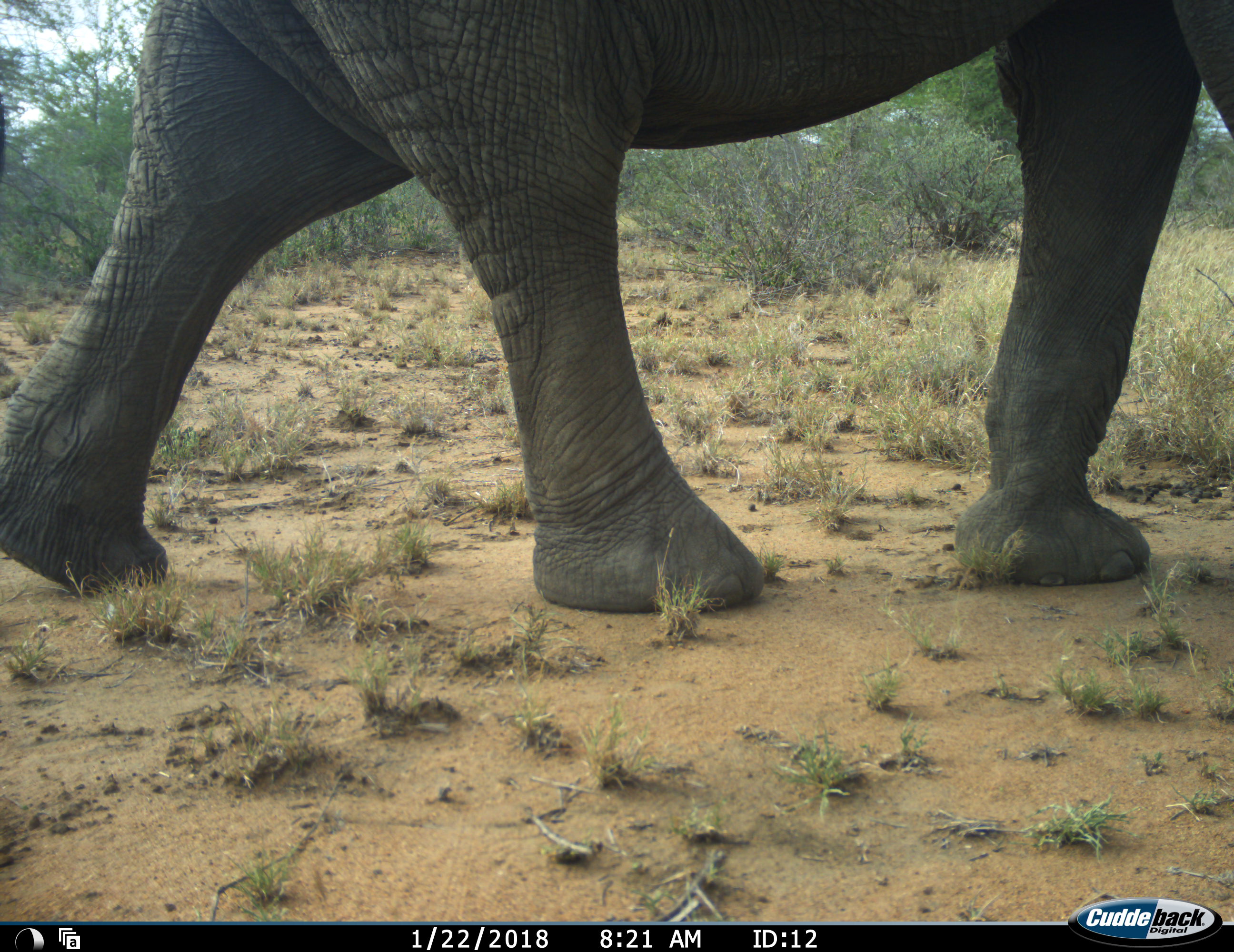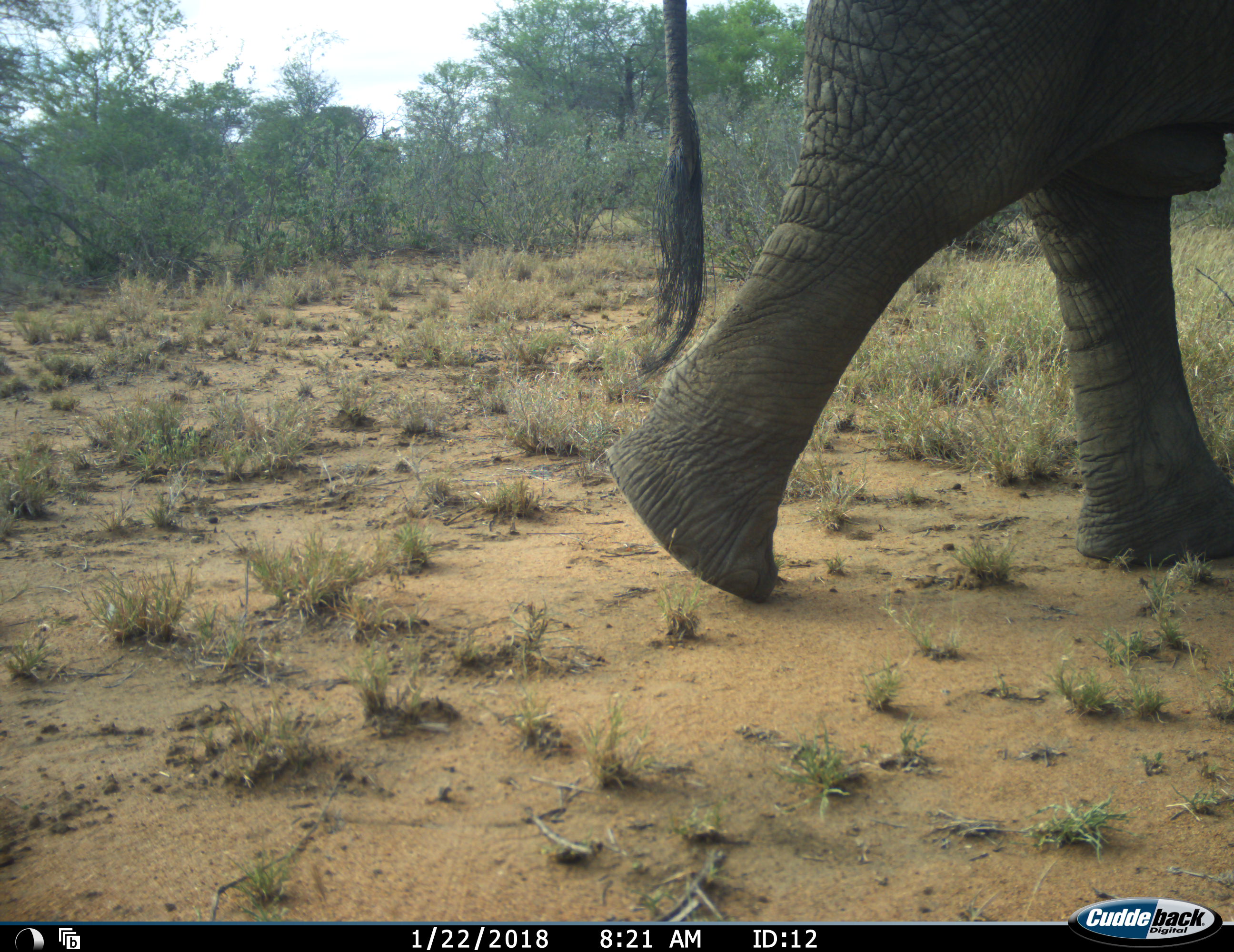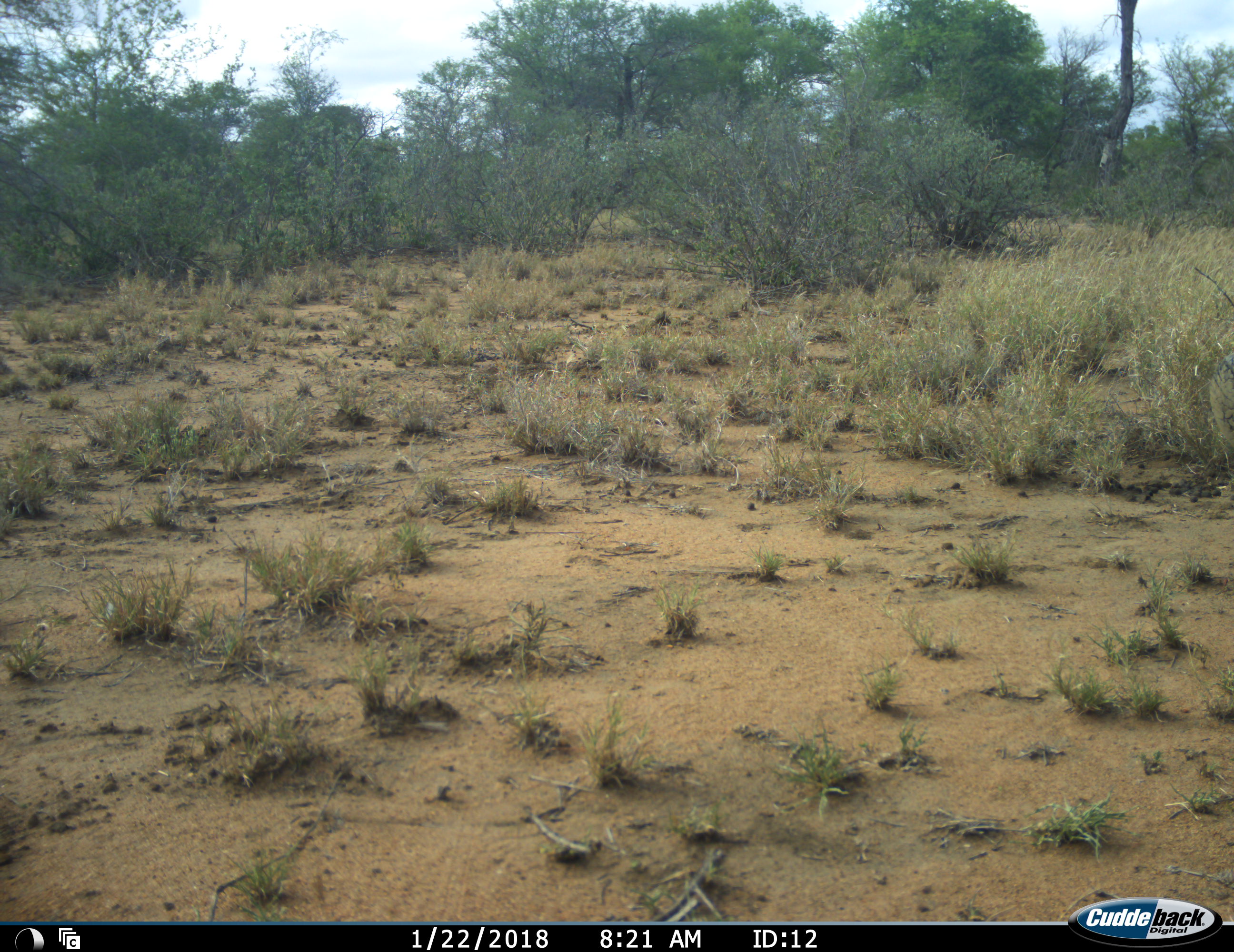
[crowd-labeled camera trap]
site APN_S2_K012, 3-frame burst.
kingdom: Animalia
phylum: Chordata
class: Mammalia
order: Proboscidea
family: Elephantidae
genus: Loxodonta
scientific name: Loxodonta africana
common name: african bush elephant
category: elephant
Elephant (african bush elephant) (Loxodonta africana), count 1. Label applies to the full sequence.